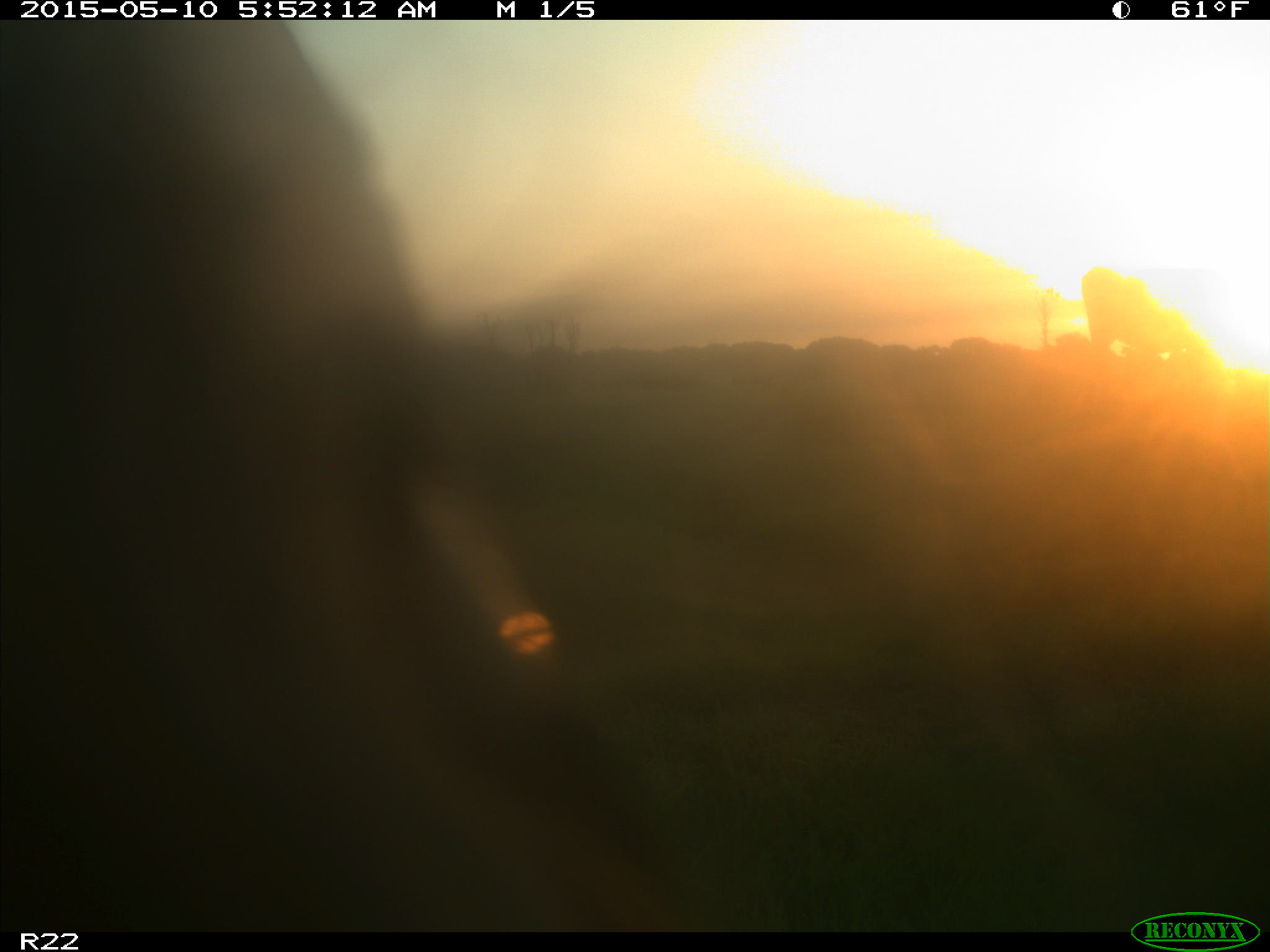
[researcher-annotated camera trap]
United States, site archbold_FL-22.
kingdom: Animalia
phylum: Chordata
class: Mammalia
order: Artiodactyla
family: Bovidae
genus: Bos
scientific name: Bos taurus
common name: domestic cow